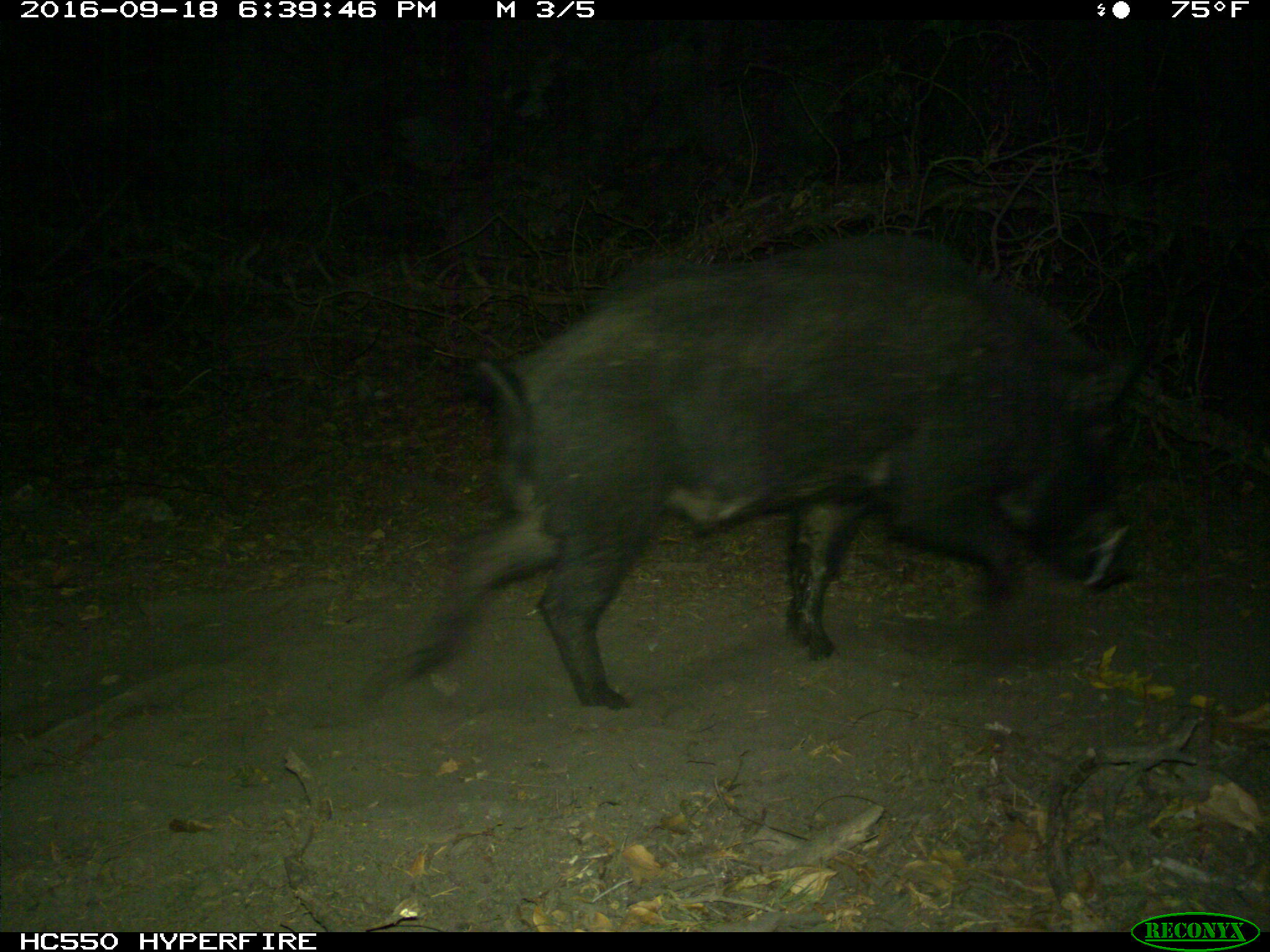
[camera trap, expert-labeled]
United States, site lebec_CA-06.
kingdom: Animalia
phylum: Chordata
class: Mammalia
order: Artiodactyla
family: Suidae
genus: Sus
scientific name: Sus scrofa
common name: wild boar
Sus scrofa (wild boar).